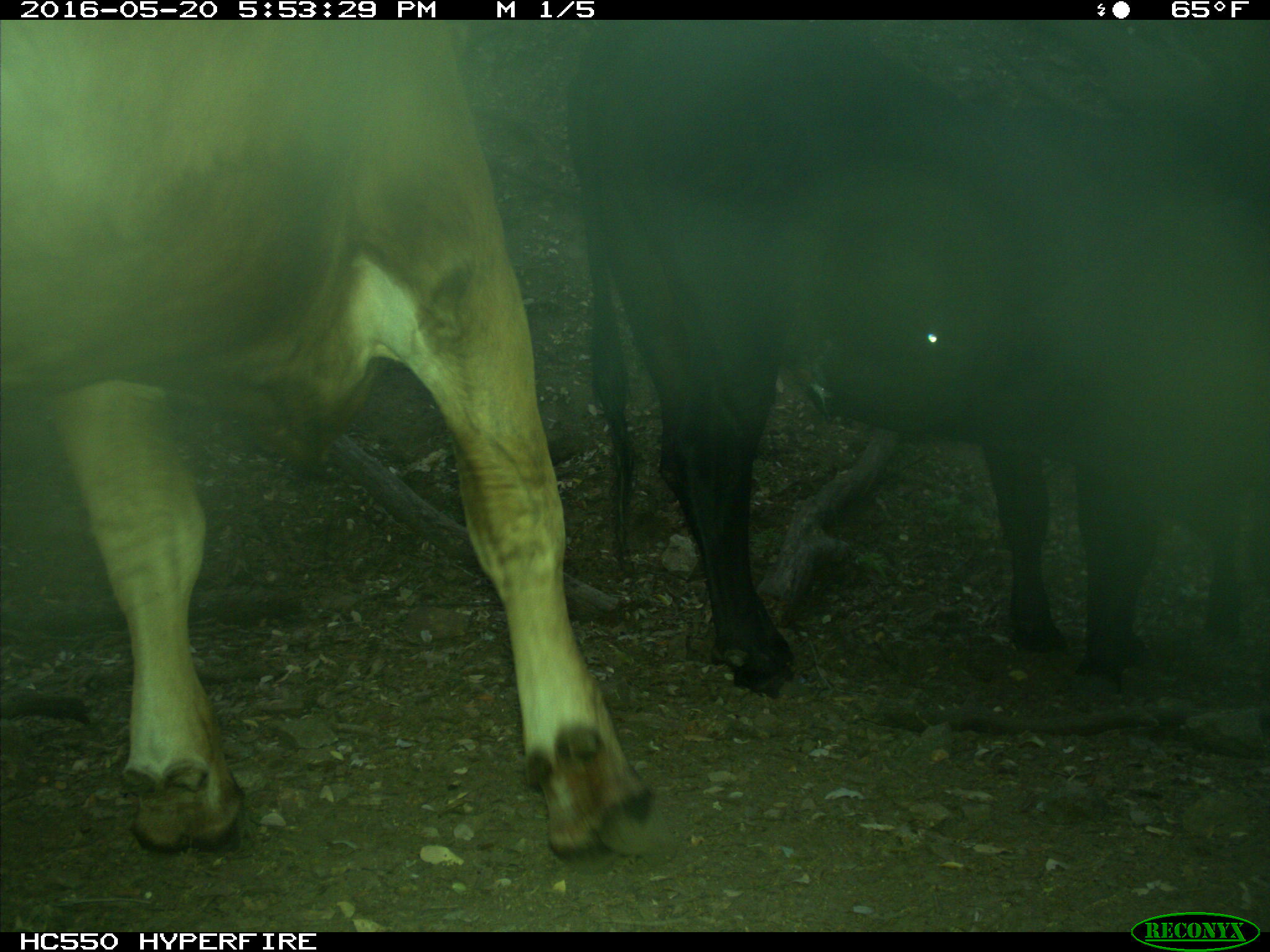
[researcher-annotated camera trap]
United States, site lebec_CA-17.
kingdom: Animalia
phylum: Chordata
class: Mammalia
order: Artiodactyla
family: Bovidae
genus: Bos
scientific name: Bos taurus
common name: domestic cow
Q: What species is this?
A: Bos taurus (domestic cow).